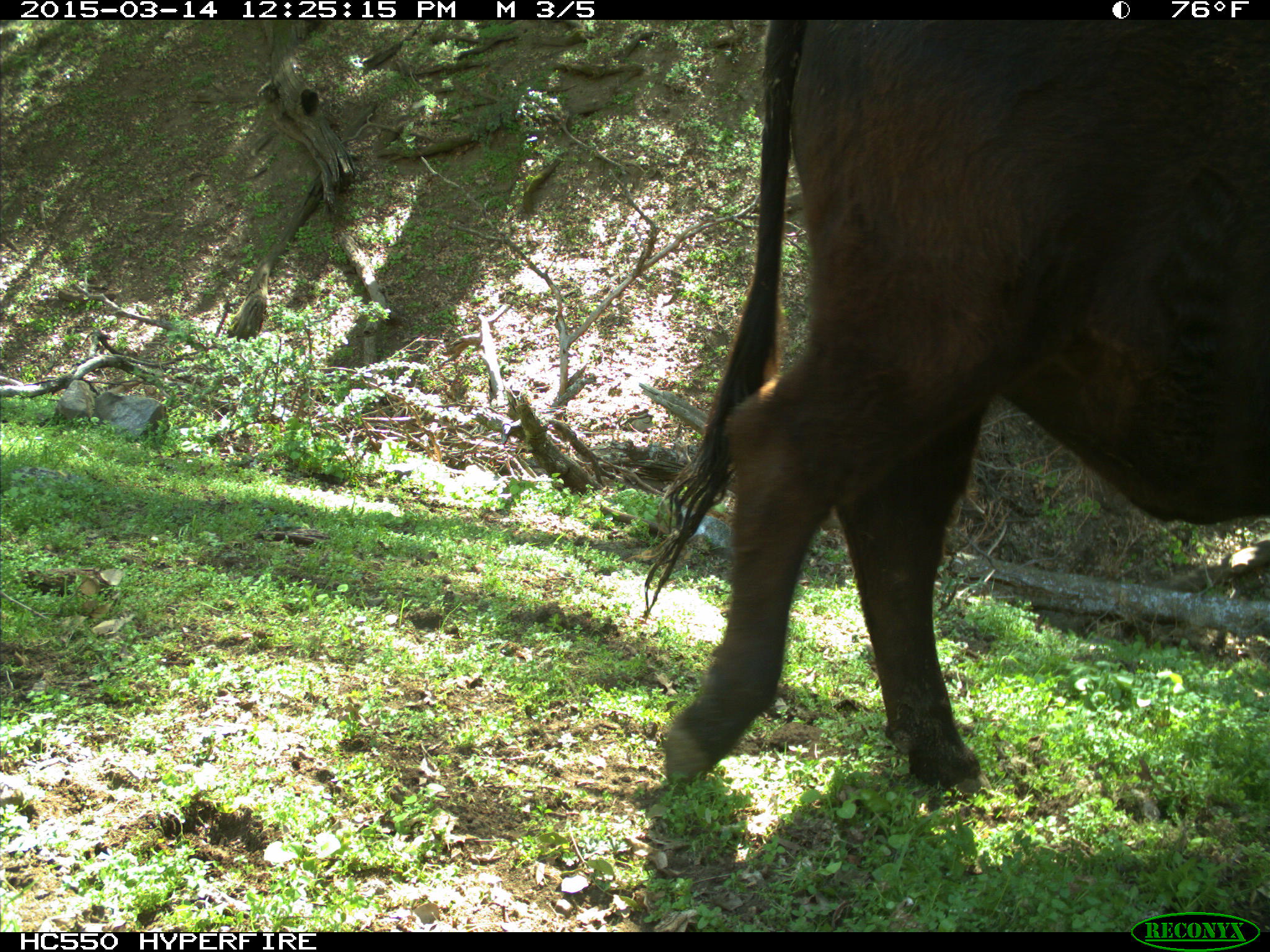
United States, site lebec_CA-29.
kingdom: Animalia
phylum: Chordata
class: Mammalia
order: Artiodactyla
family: Bovidae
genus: Bos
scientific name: Bos taurus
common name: domestic cow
Bos taurus (domestic cow).